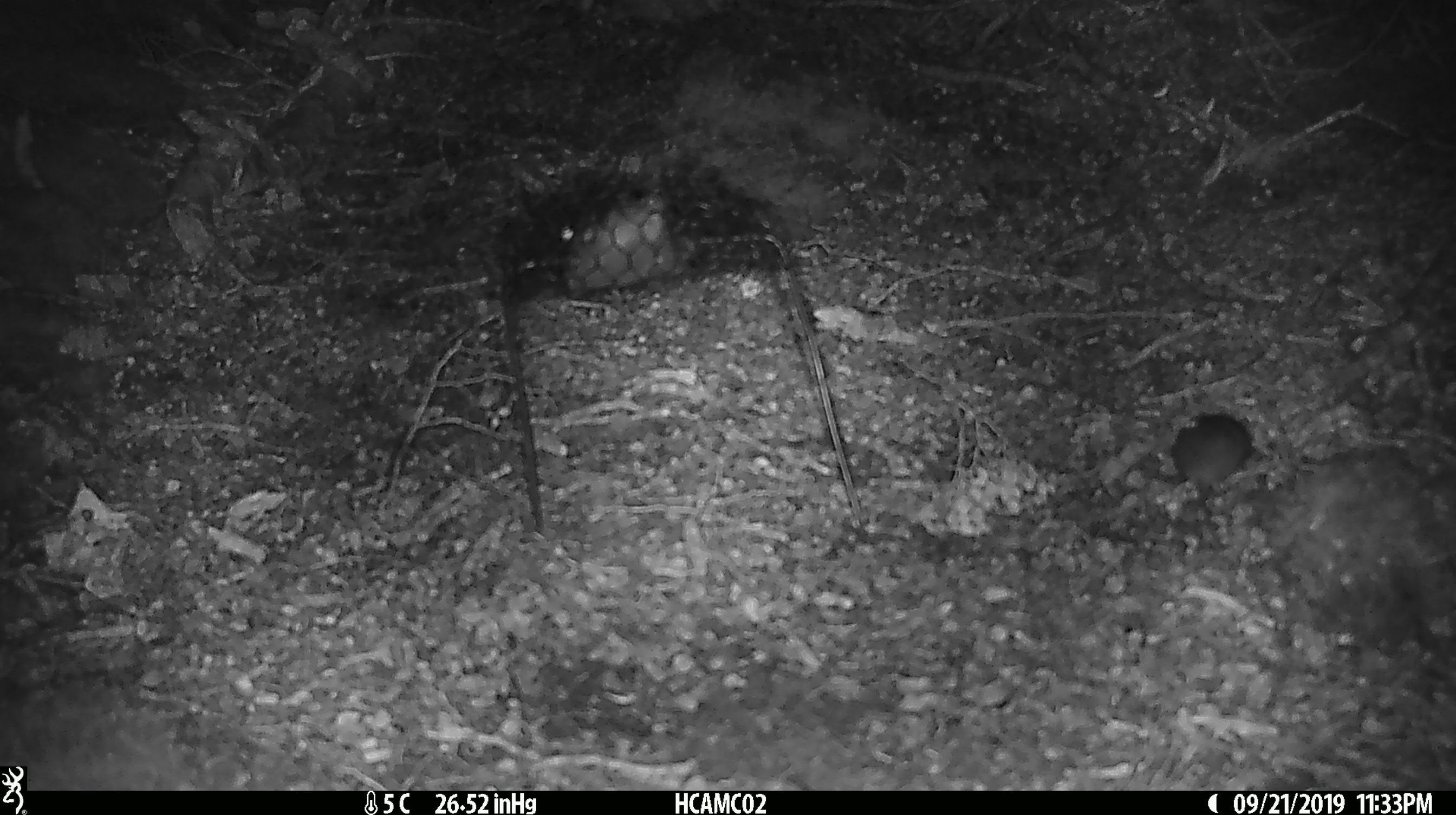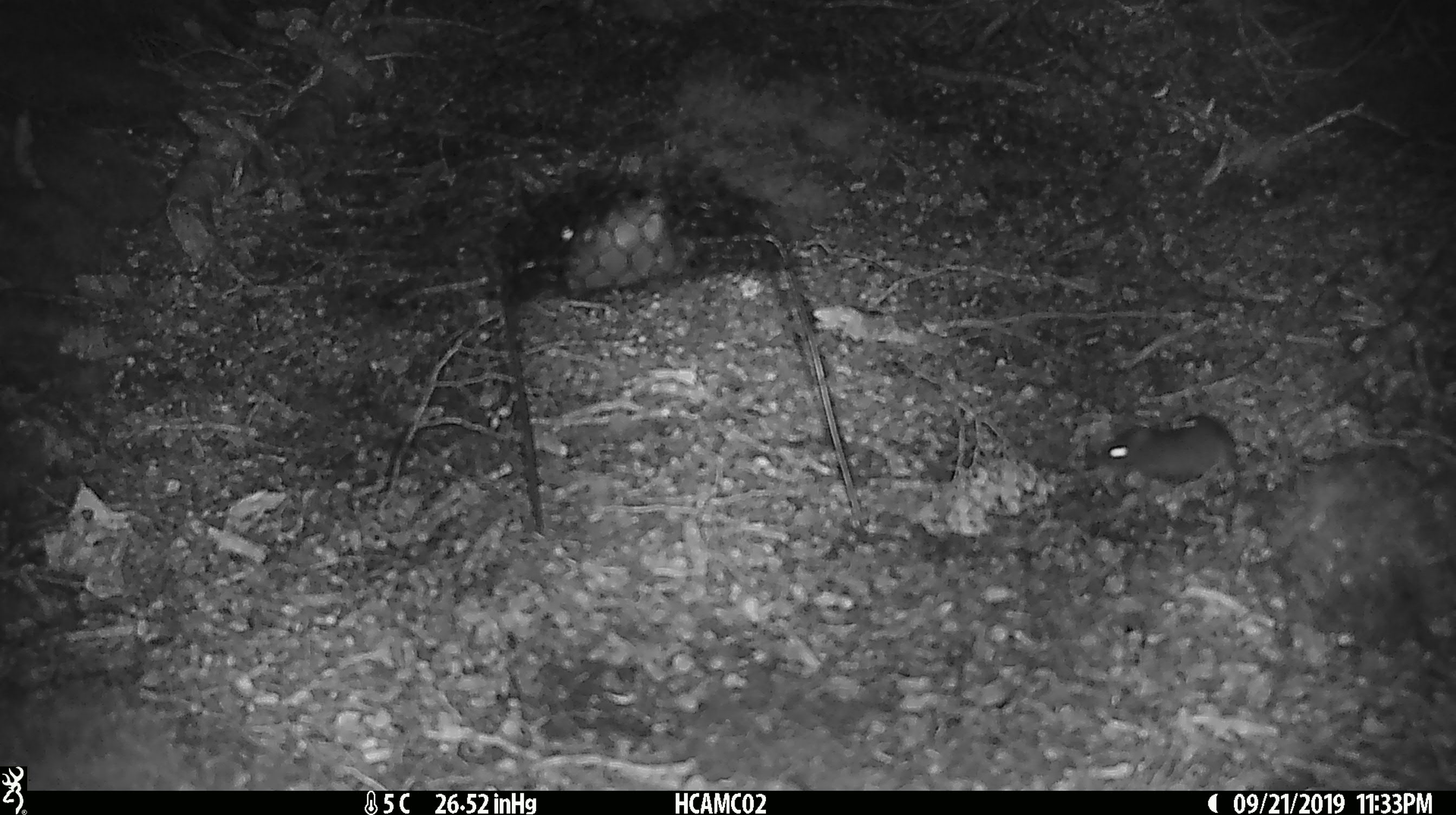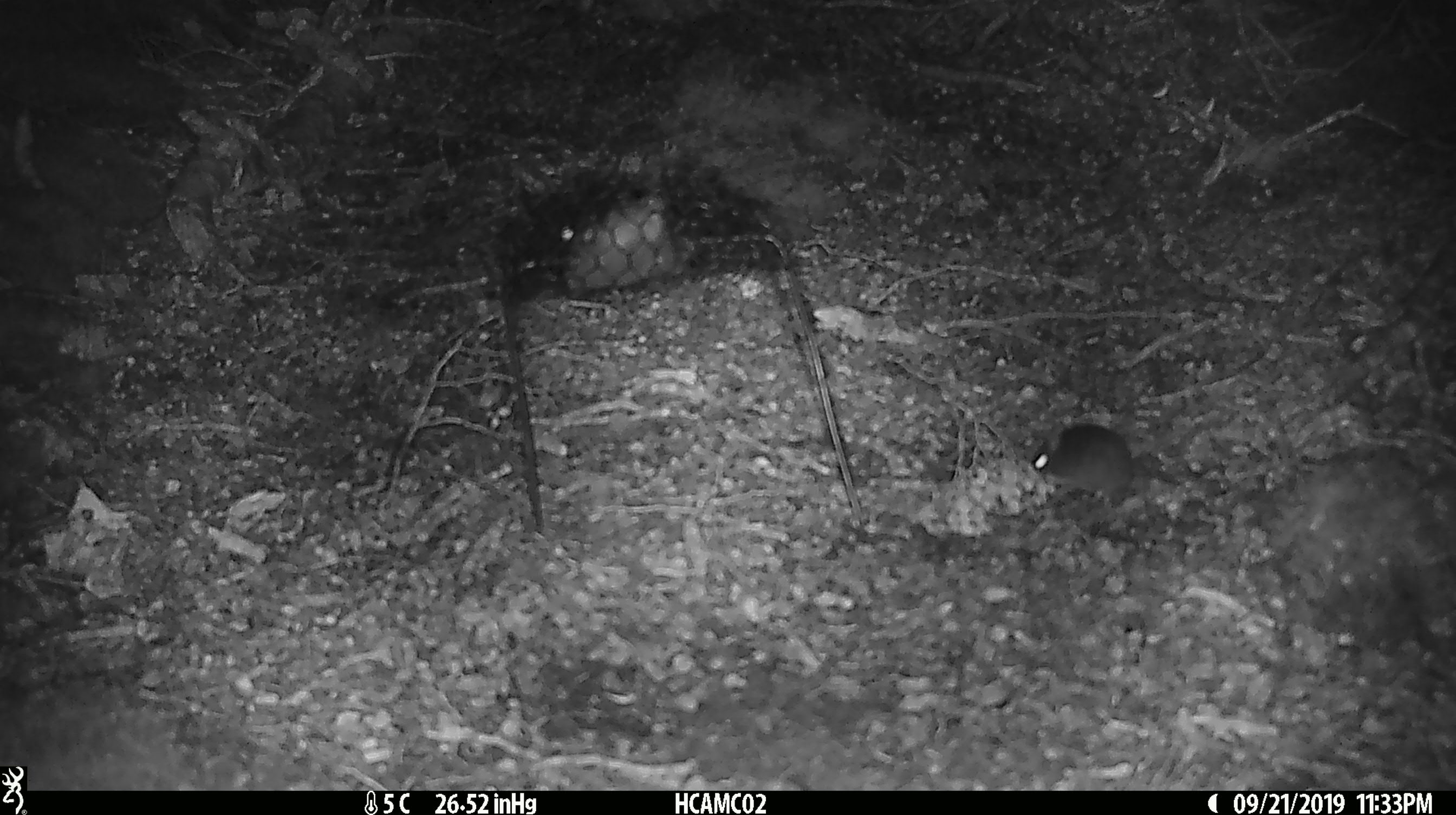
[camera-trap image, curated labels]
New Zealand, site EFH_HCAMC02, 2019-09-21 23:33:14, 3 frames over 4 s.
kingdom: Animalia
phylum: Chordata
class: Mammalia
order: Rodentia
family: Muridae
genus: Mus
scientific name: Mus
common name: mouse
Mouse (Mus).